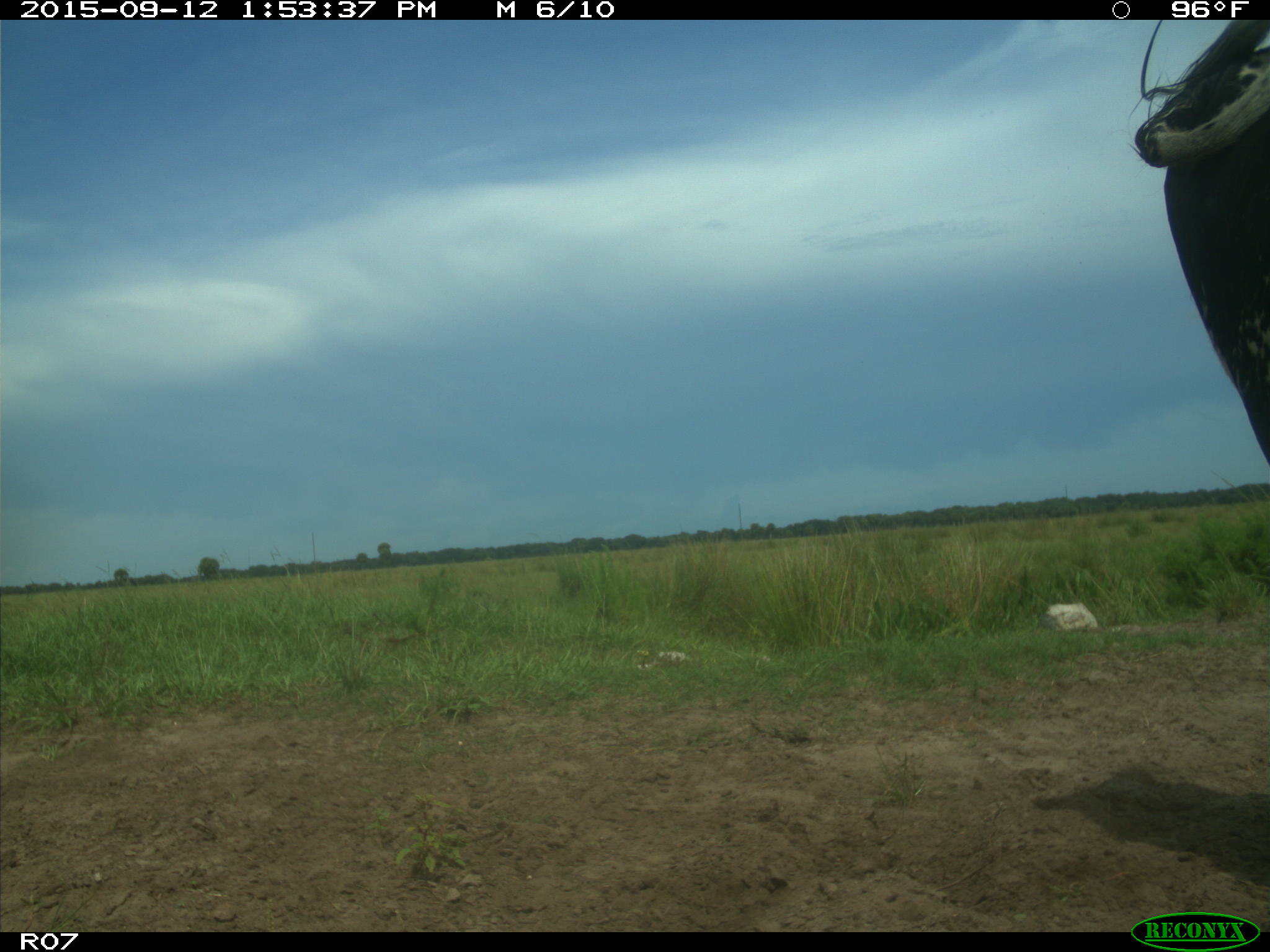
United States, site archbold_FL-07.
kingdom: Animalia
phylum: Chordata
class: Mammalia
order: Artiodactyla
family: Bovidae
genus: Bos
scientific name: Bos taurus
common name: domestic cow